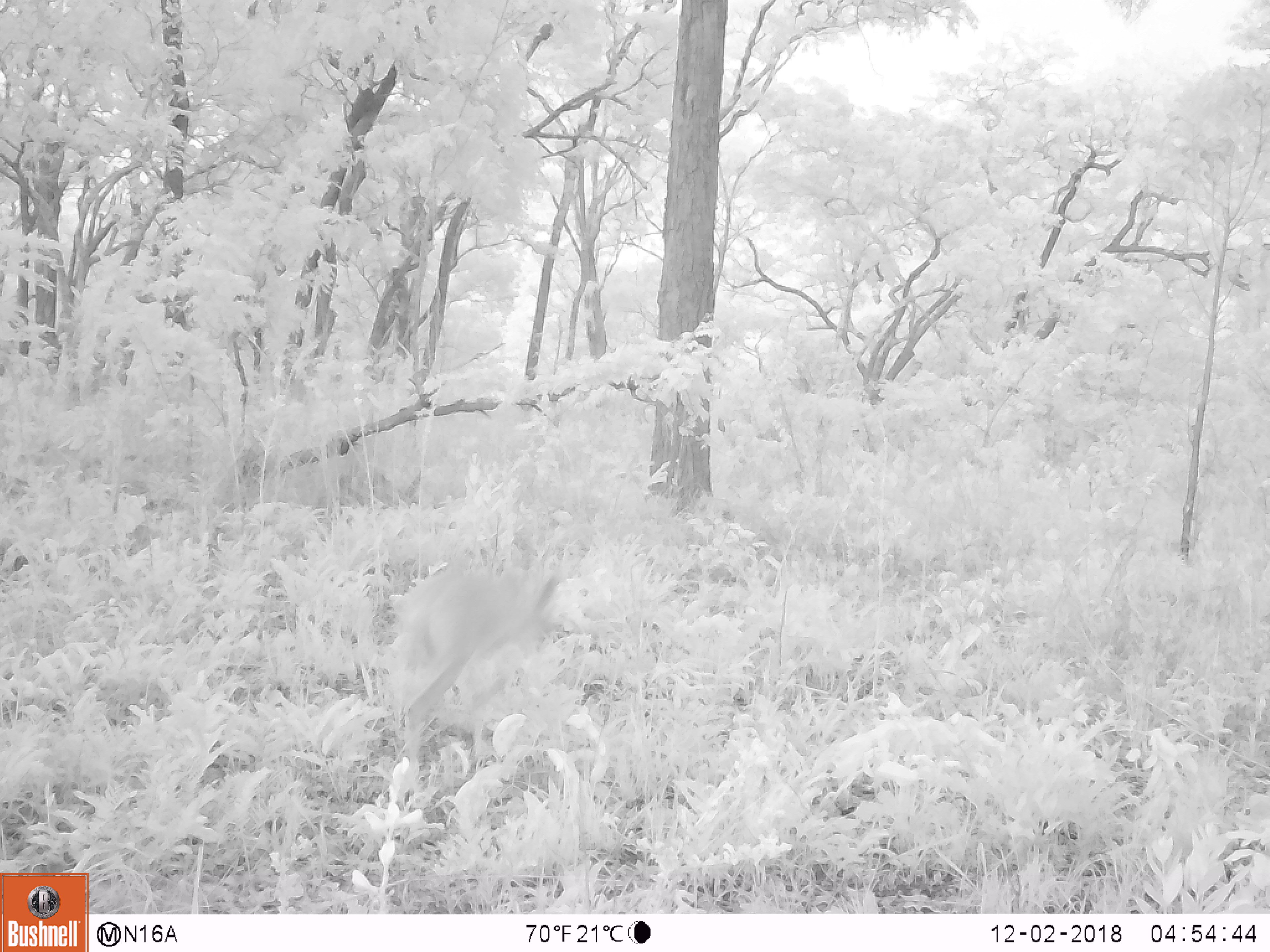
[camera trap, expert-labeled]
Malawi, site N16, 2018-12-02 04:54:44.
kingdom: Animalia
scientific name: Animalia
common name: other animal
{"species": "other animal (Animalia)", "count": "1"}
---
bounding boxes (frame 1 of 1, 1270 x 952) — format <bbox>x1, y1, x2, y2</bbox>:
other animal: <bbox>371, 538, 579, 745</bbox>